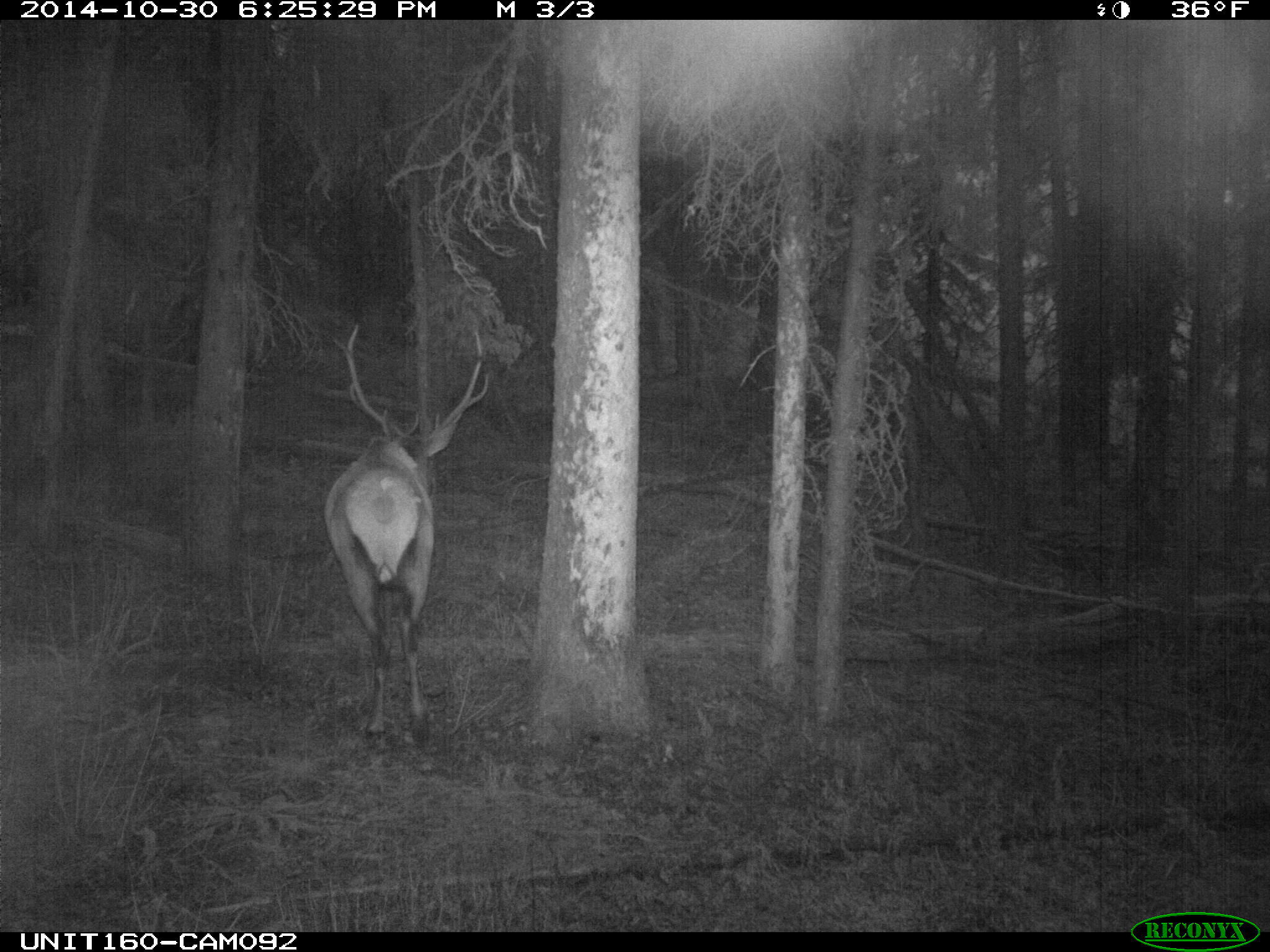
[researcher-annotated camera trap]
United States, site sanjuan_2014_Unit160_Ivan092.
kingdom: Animalia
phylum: Chordata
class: Mammalia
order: Artiodactyla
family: Cervidae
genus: Cervus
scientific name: Cervus elaphus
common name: red deer